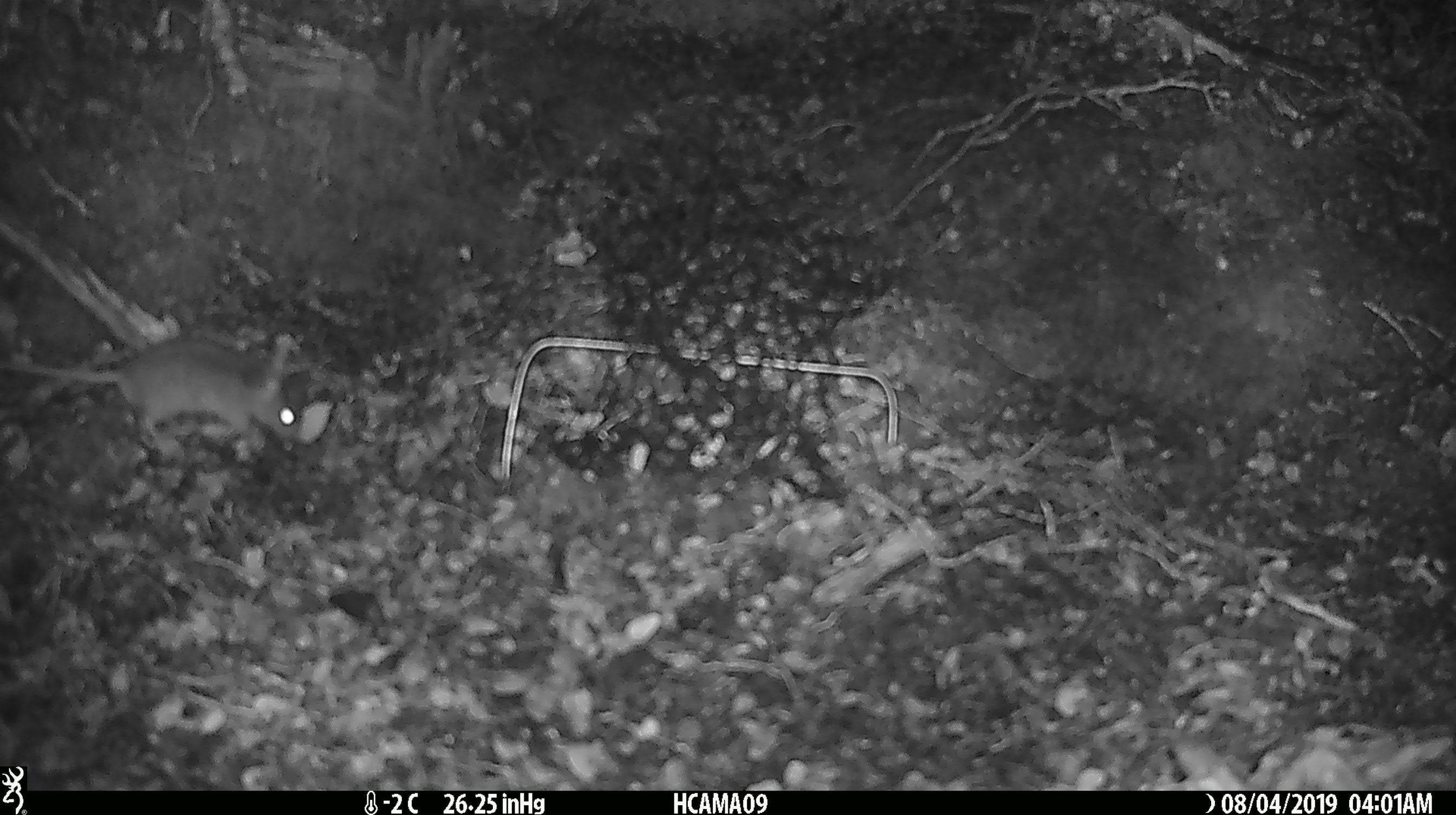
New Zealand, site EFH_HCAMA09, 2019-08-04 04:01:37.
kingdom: Animalia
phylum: Chordata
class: Mammalia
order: Rodentia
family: Muridae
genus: Mus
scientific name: Mus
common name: mouse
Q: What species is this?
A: Mouse (Mus).